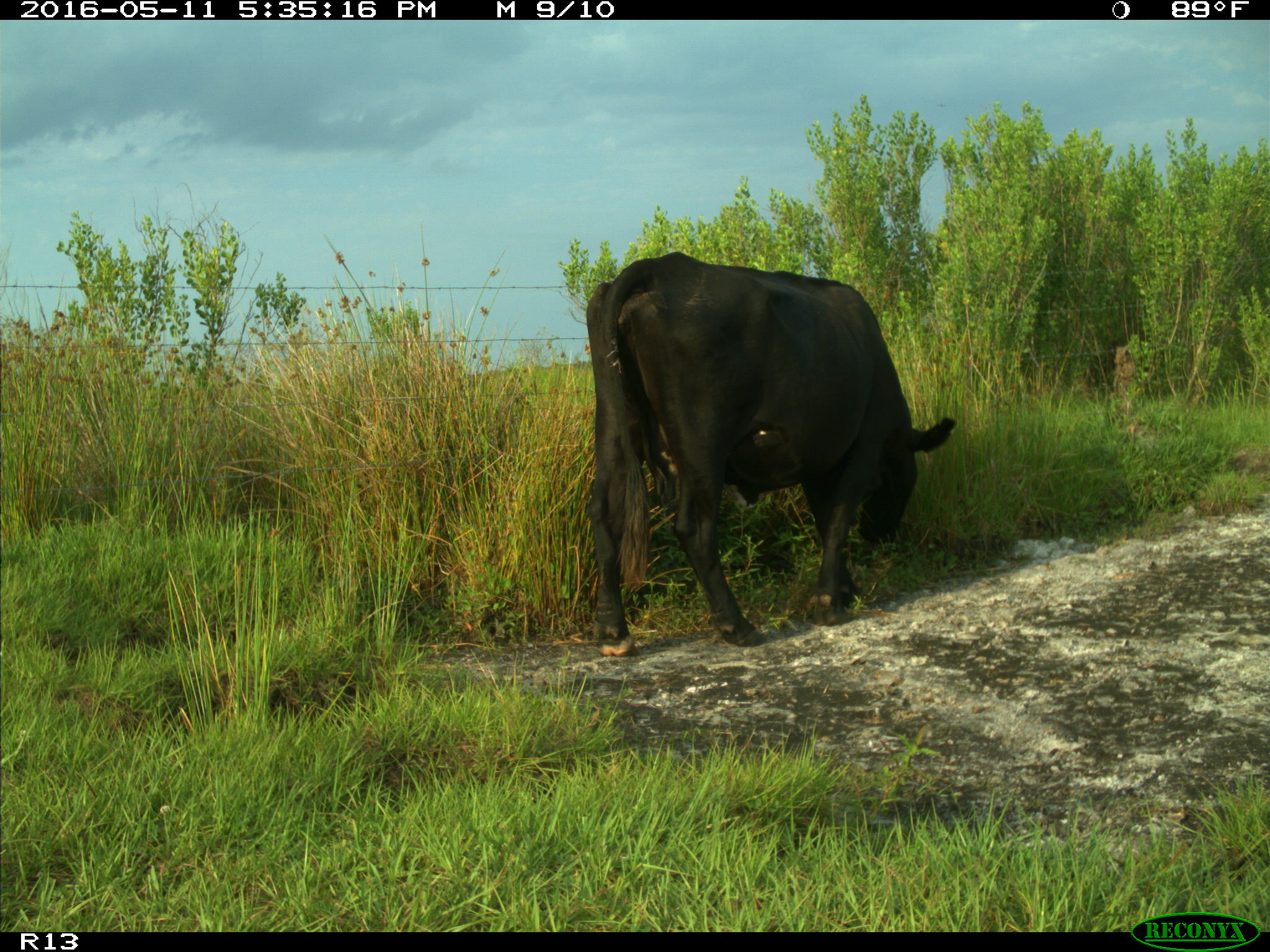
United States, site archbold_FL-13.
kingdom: Animalia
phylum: Chordata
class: Mammalia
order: Artiodactyla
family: Bovidae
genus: Bos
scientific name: Bos taurus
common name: domestic cow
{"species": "Bos taurus (domestic cow)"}